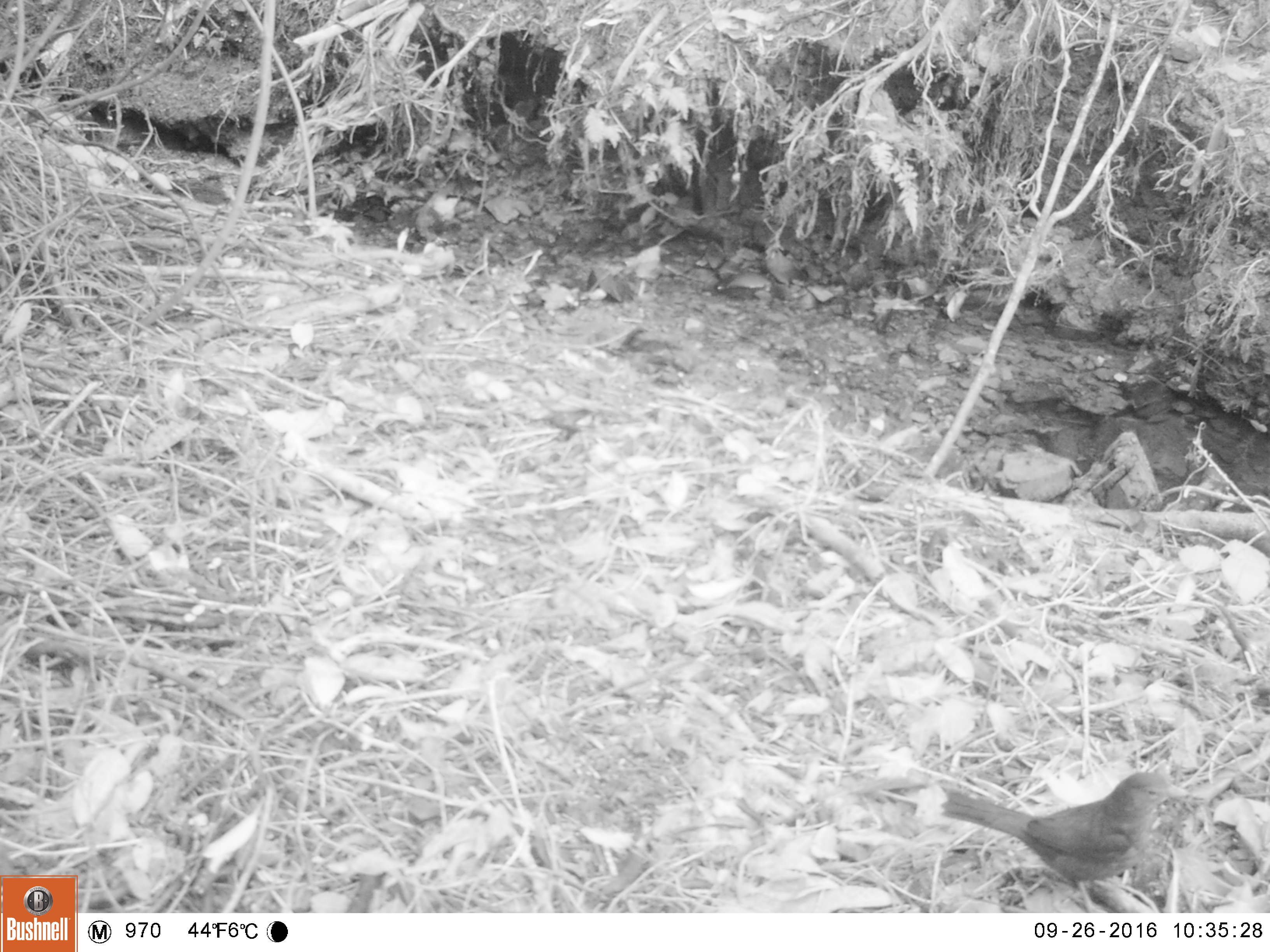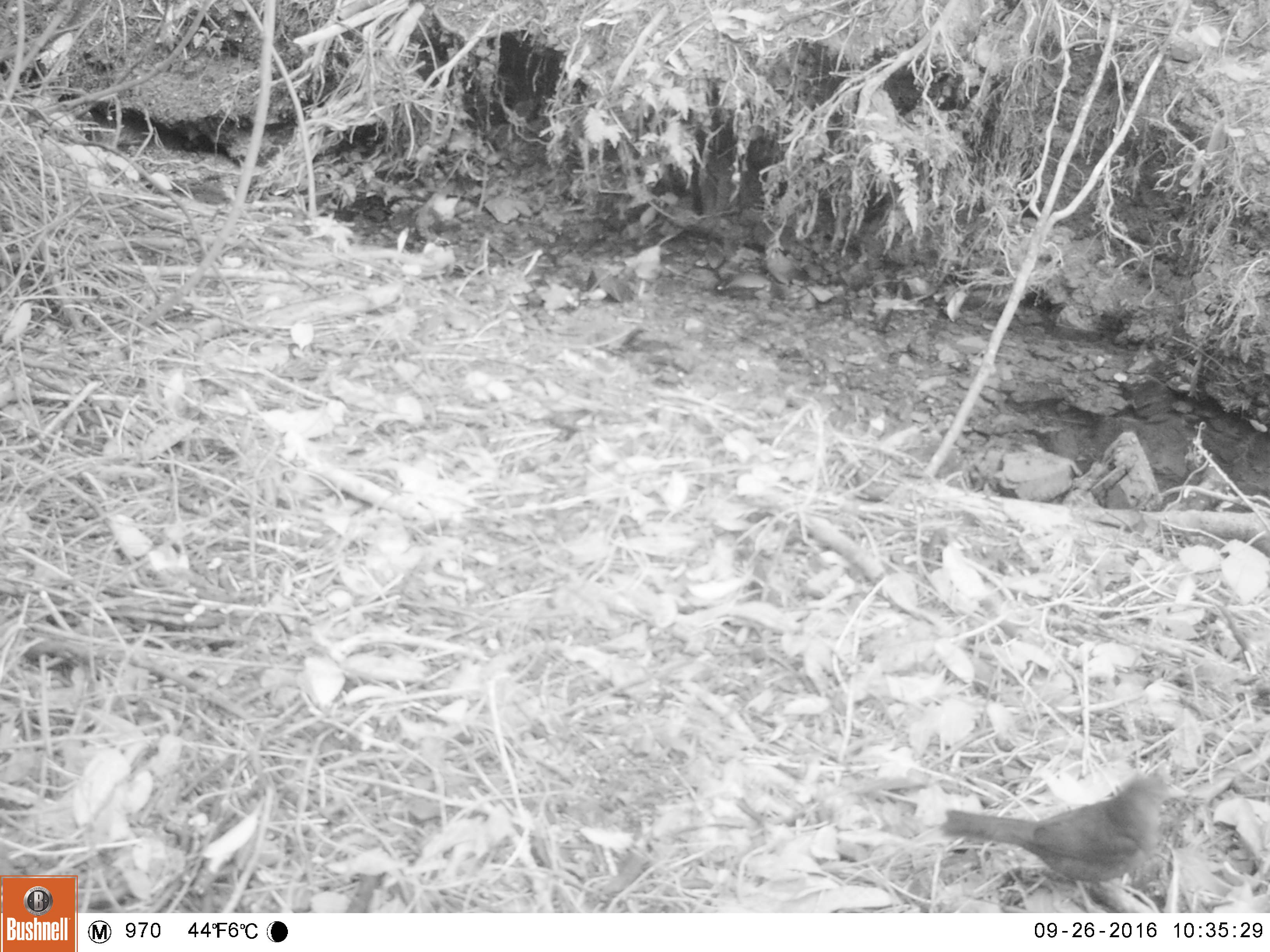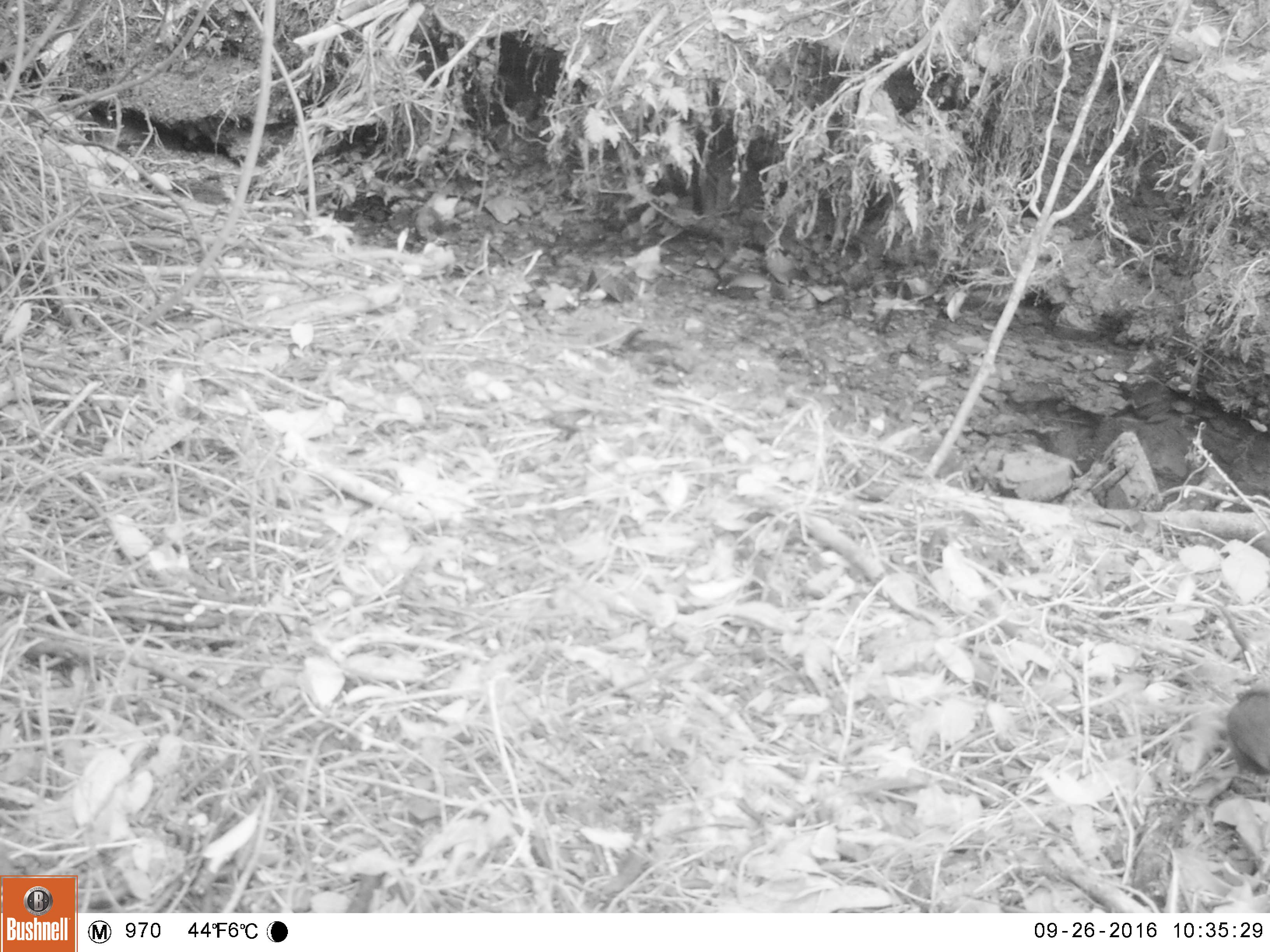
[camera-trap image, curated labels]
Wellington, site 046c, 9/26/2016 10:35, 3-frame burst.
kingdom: Animalia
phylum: Chordata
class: Aves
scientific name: Aves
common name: bird